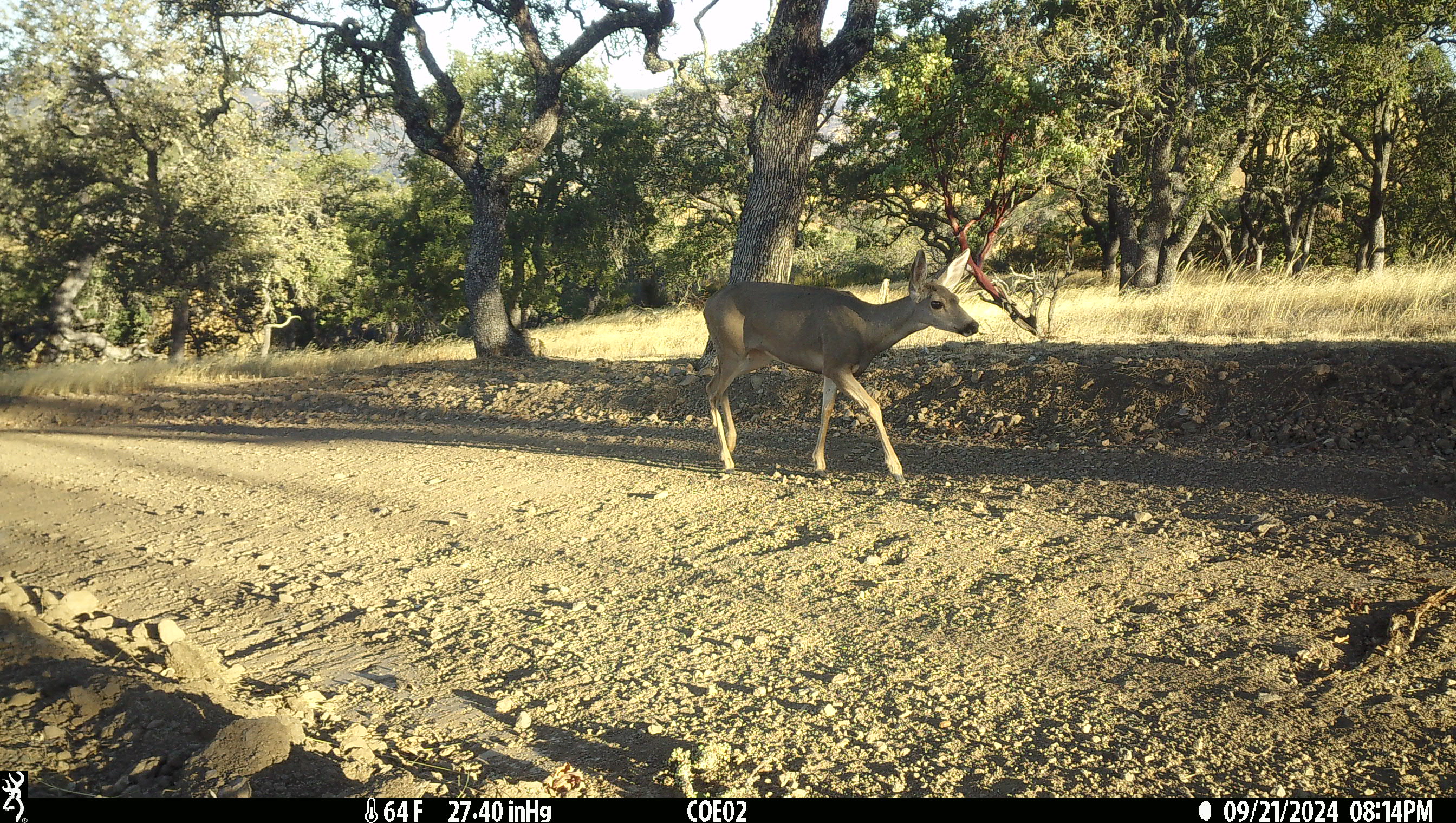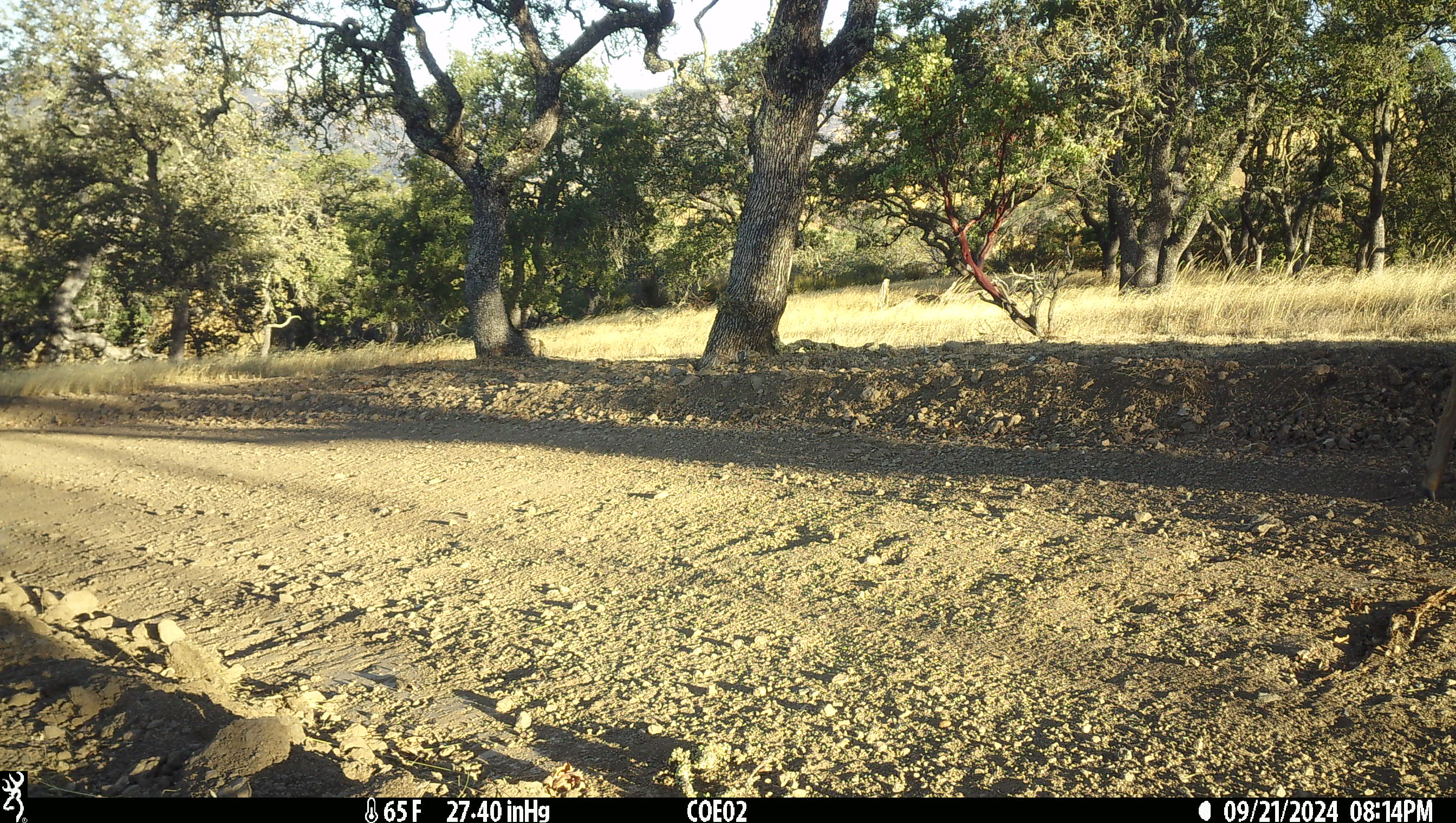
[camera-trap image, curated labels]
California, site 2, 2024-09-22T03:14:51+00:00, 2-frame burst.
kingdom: Animalia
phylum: Chordata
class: Mammalia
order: Artiodactyla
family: Cervidae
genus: Odocoileus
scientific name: Odocoileus hemionus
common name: mule deer